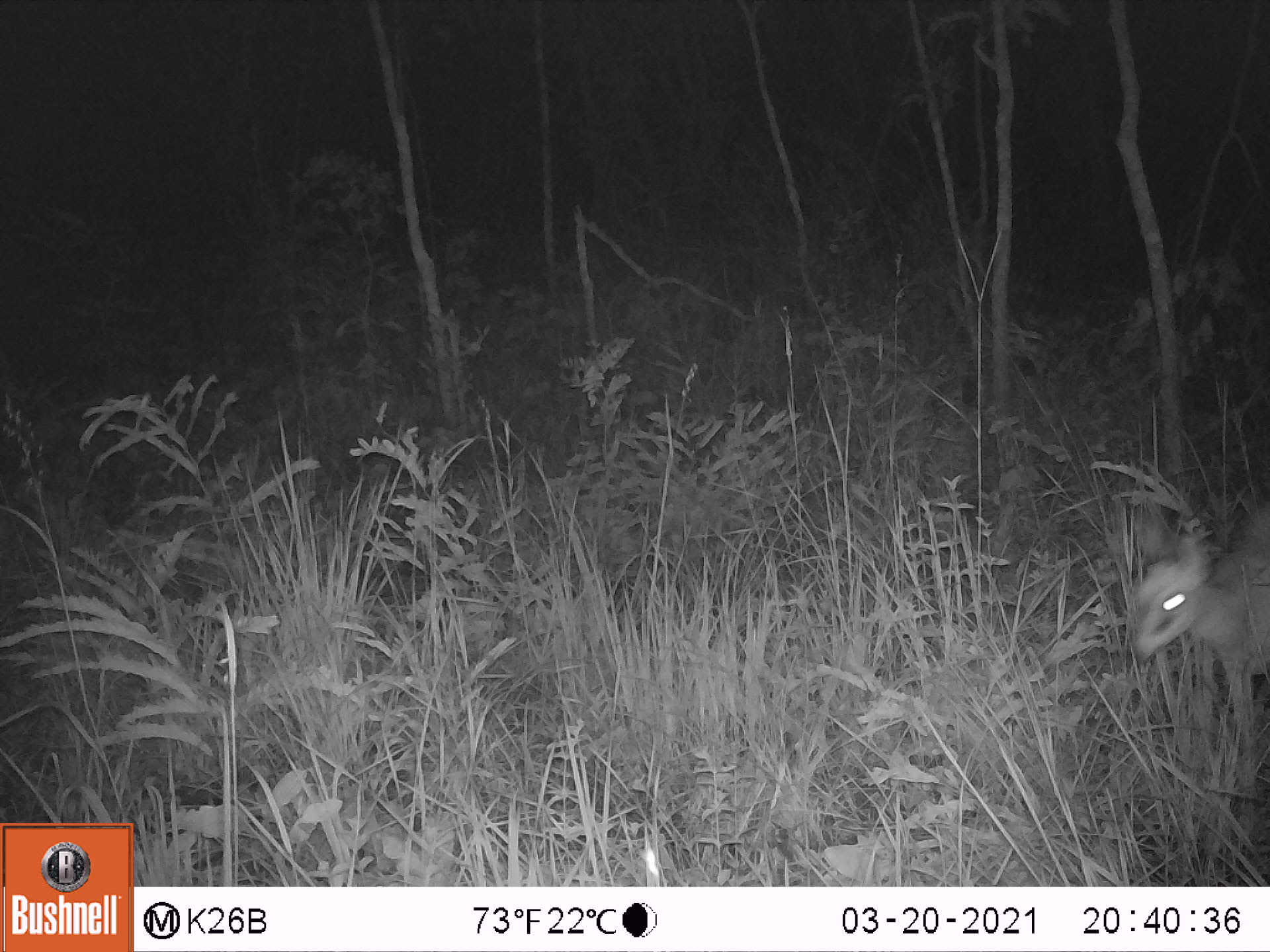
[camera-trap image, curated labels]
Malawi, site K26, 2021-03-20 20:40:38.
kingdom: Animalia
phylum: Chordata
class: Mammalia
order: Artiodactyla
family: Bovidae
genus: Sylvicapra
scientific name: Sylvicapra grimmia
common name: common duiker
Common duiker (Sylvicapra grimmia), count 1.